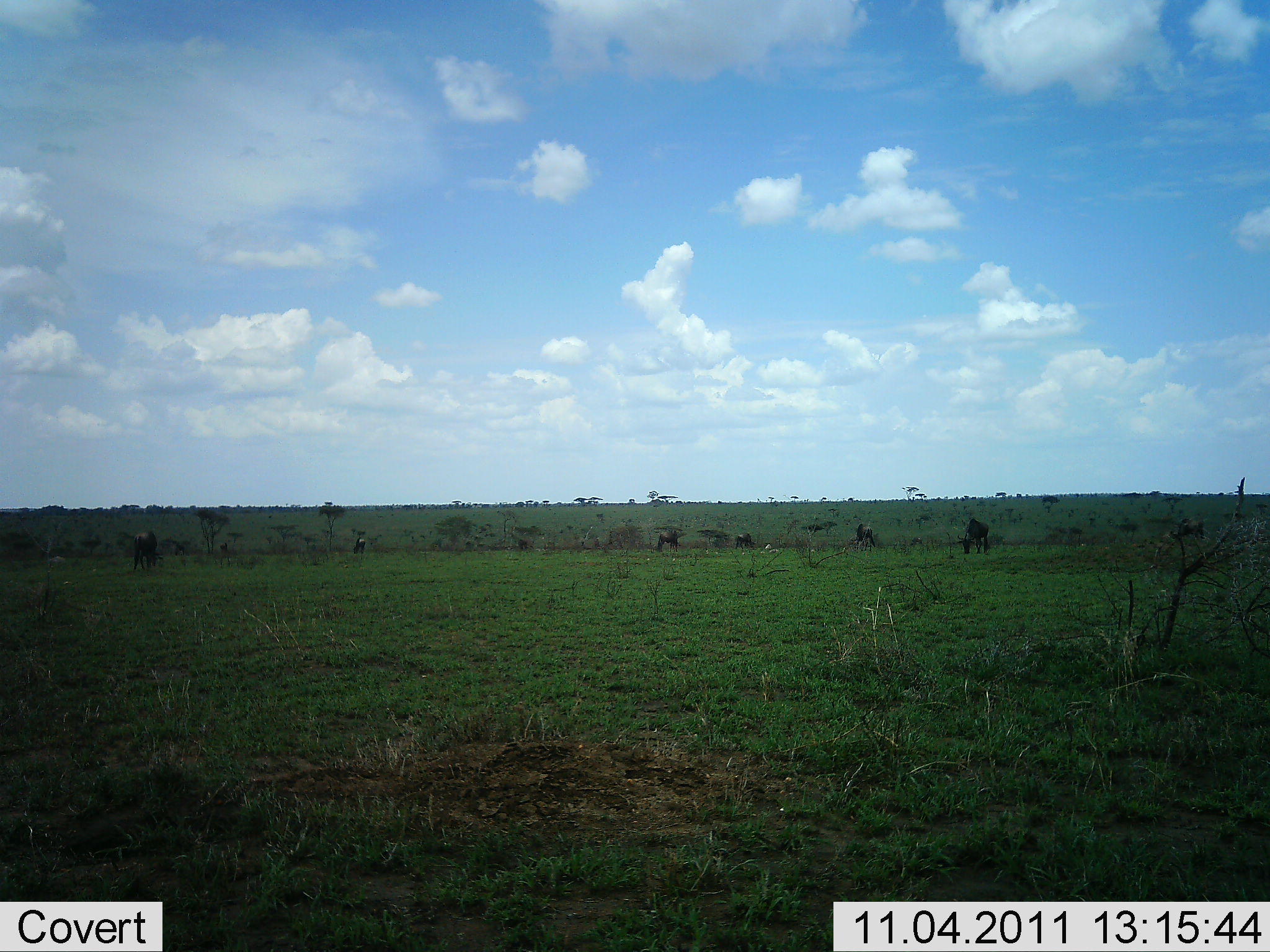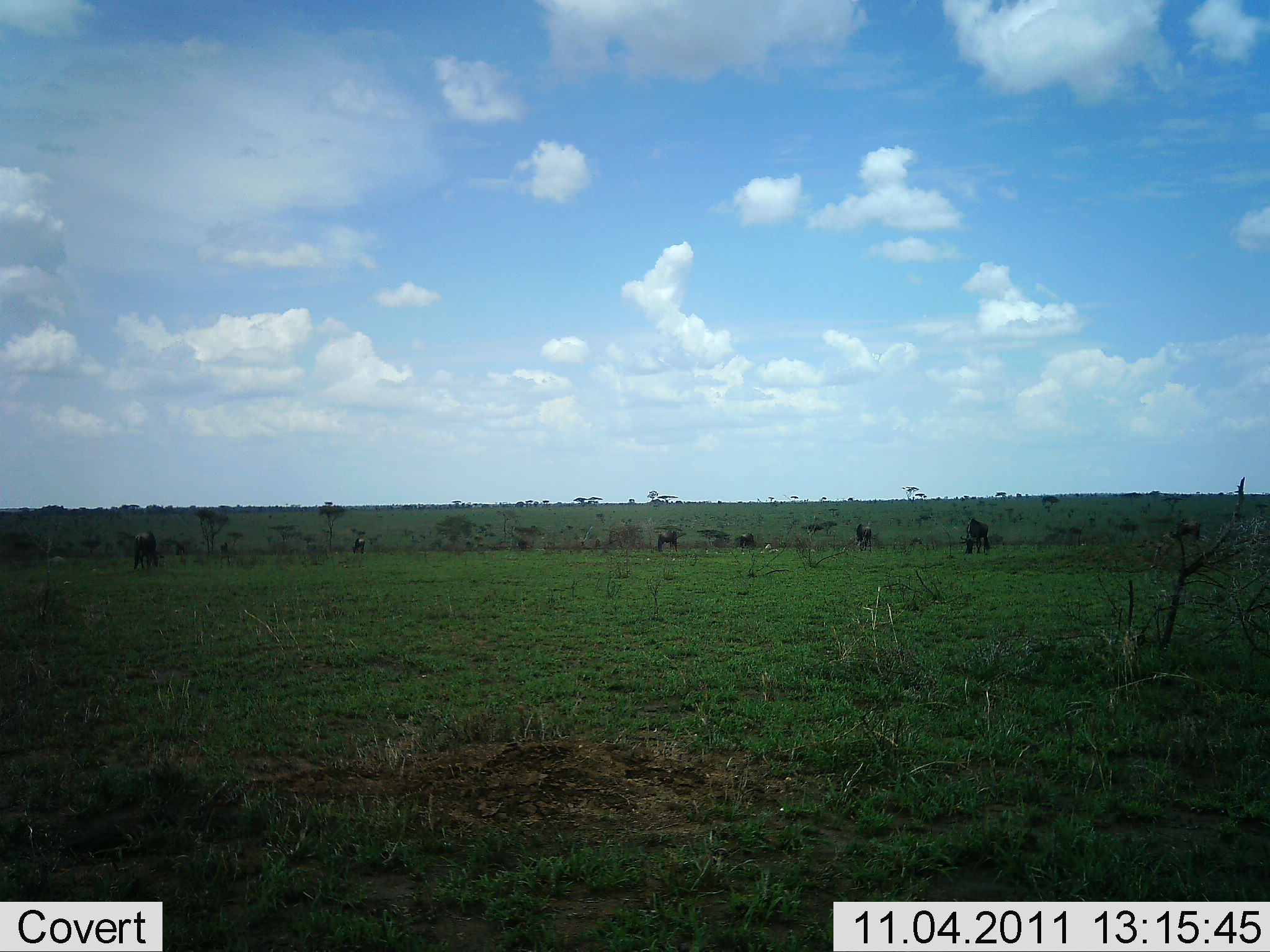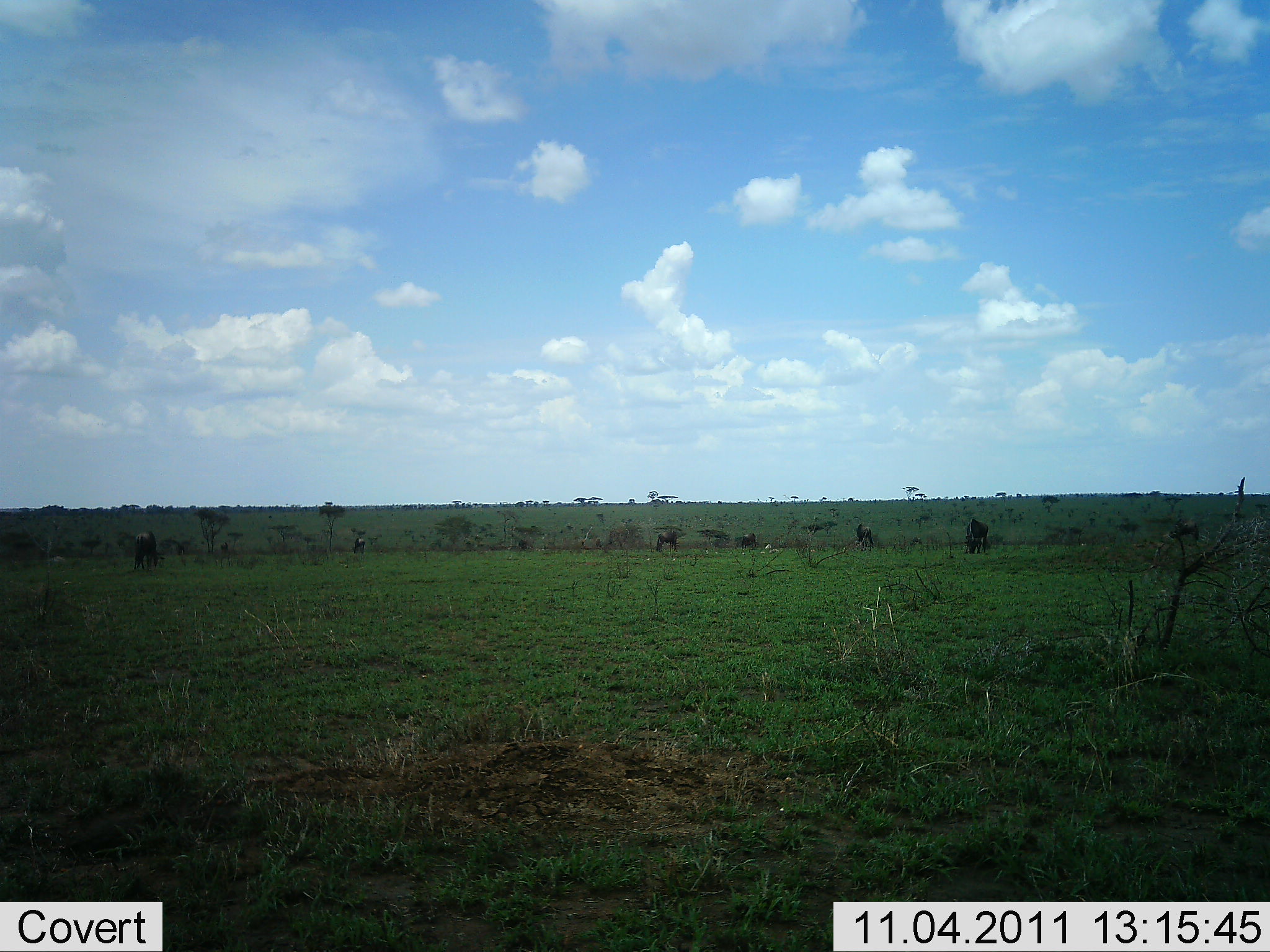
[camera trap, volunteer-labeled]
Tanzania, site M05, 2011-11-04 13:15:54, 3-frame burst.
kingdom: Animalia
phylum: Chordata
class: Mammalia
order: Artiodactyla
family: Bovidae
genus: Connochaetes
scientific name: Connochaetes taurinus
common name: blue wildebeest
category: wildebeest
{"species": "wildebeest (blue wildebeest) (Connochaetes taurinus)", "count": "6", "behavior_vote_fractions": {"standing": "73%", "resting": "9%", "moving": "9%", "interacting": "0%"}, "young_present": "0%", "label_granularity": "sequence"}